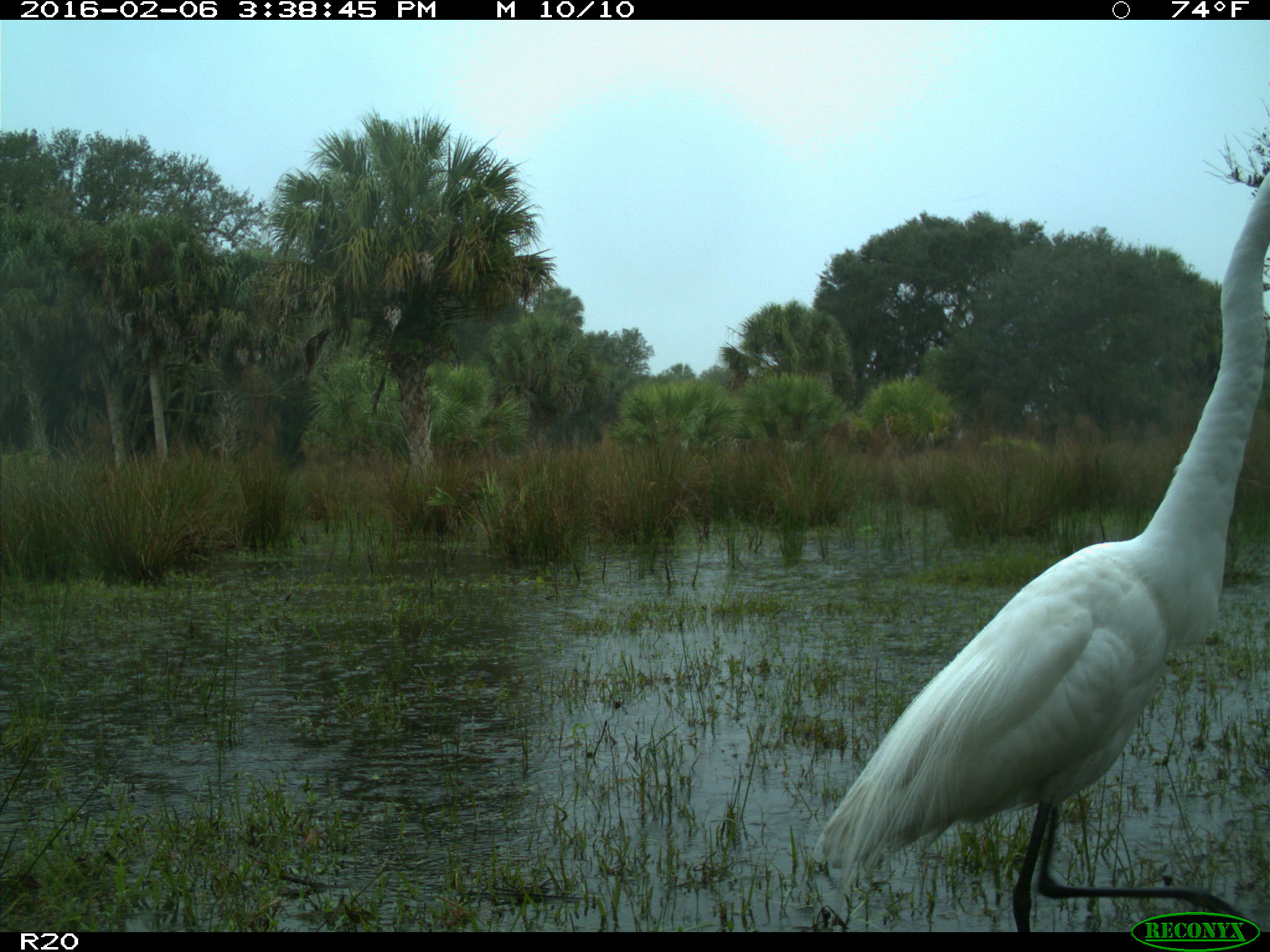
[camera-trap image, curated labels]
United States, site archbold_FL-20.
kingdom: Animalia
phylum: Chordata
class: Aves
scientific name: Aves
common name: birds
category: unidentified bird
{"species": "unidentified bird (birds) (Aves)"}